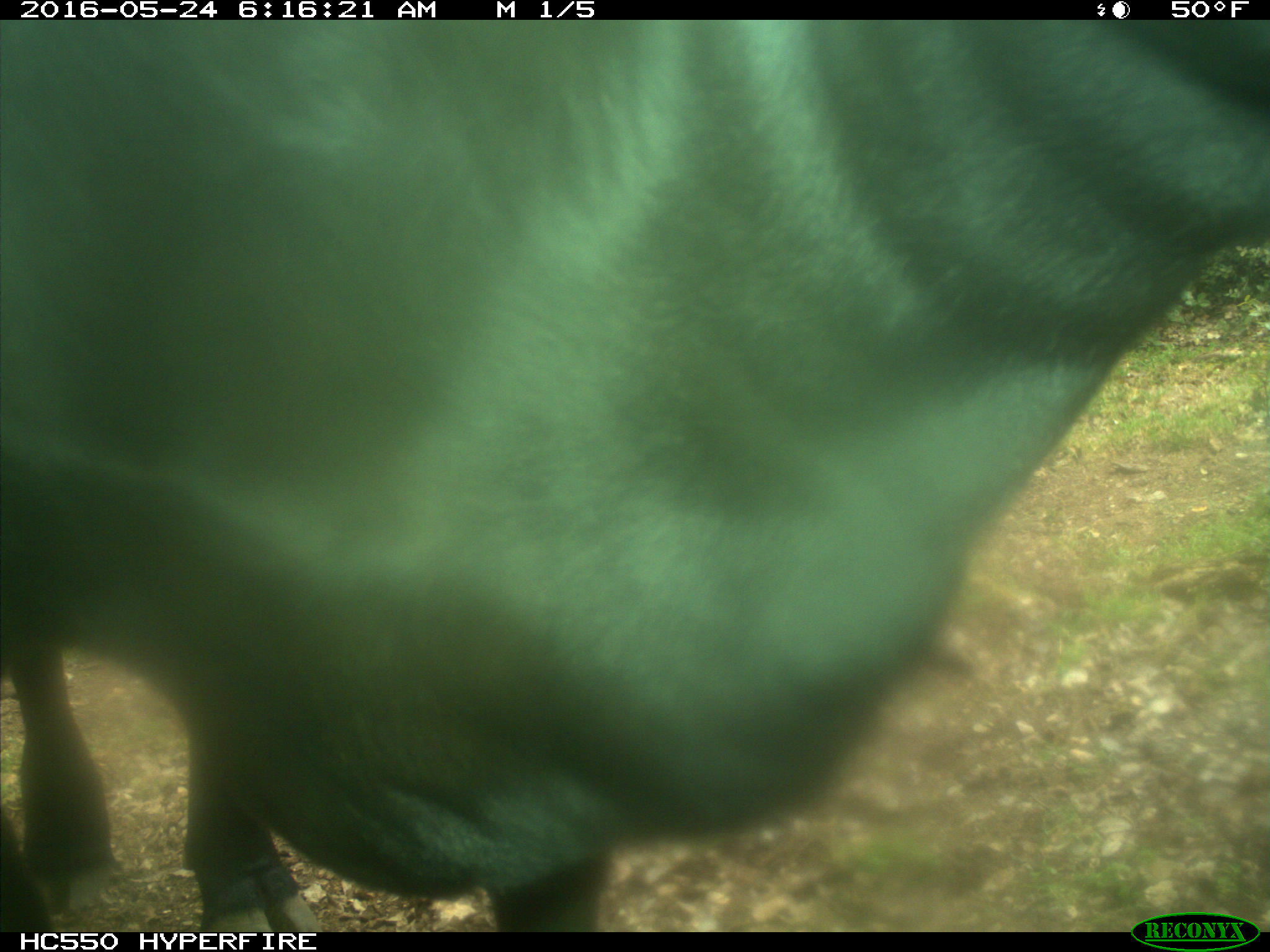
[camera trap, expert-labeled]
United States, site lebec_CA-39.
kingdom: Animalia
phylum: Chordata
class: Mammalia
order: Artiodactyla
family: Bovidae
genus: Bos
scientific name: Bos taurus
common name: domestic cow